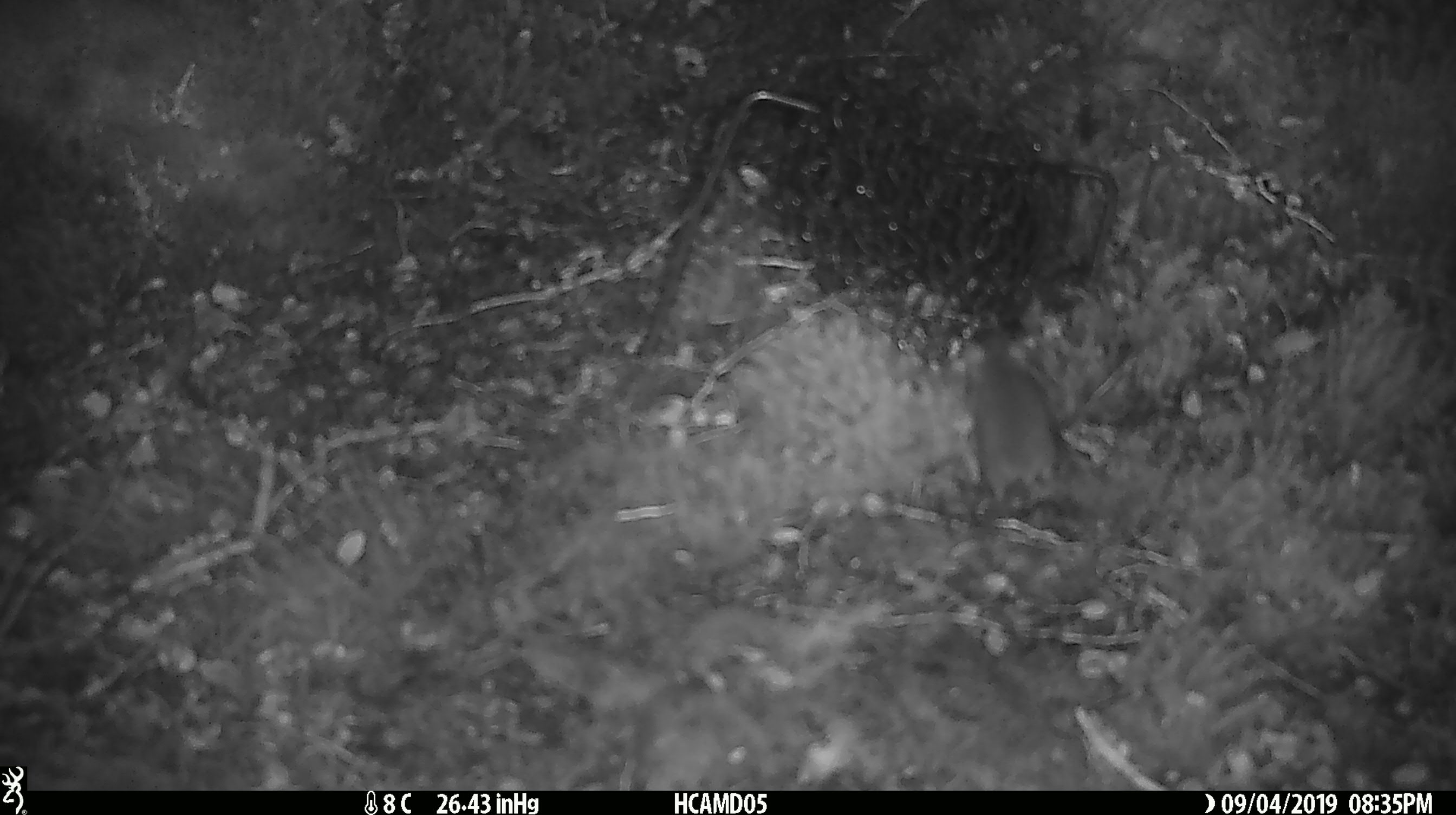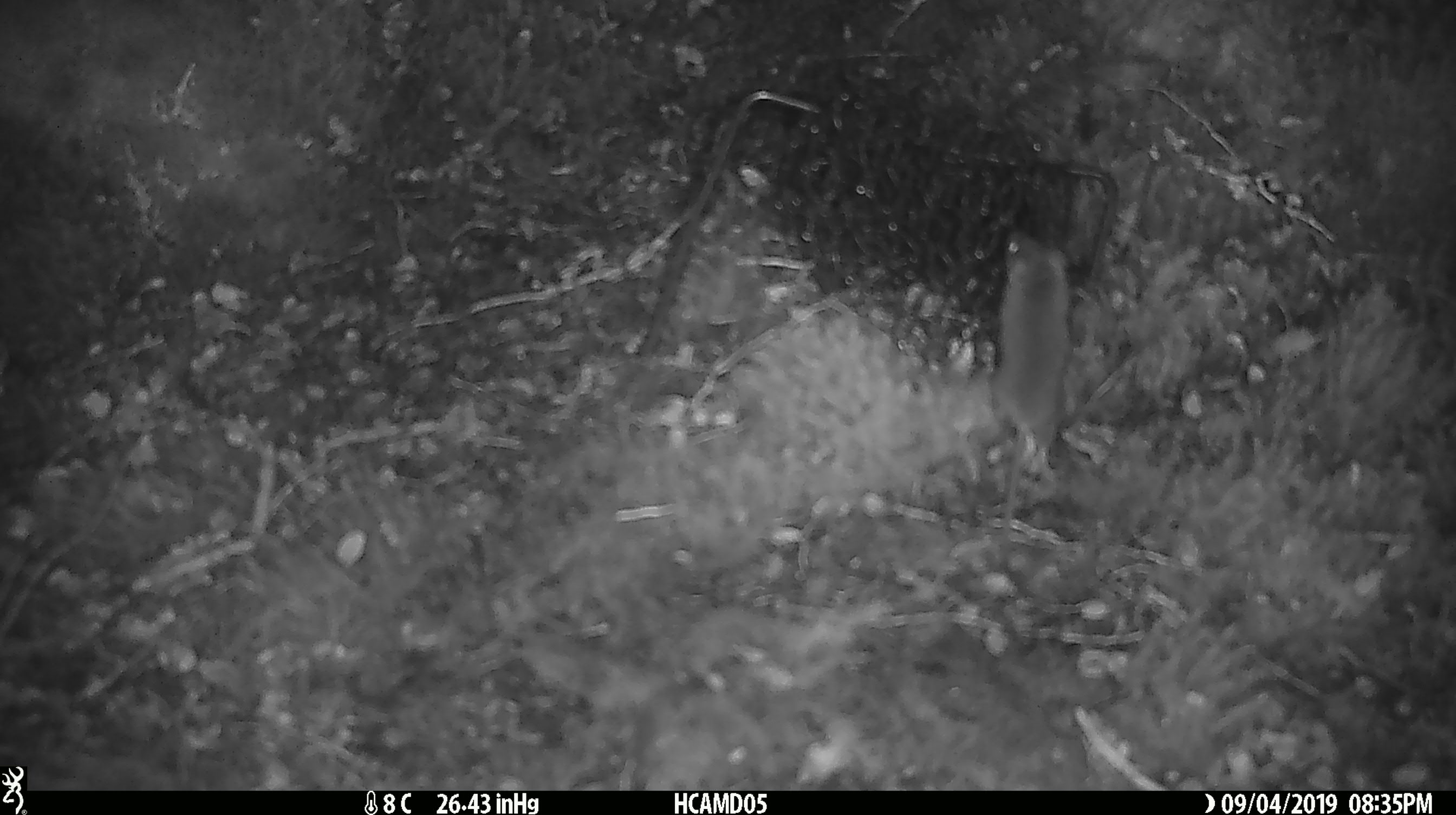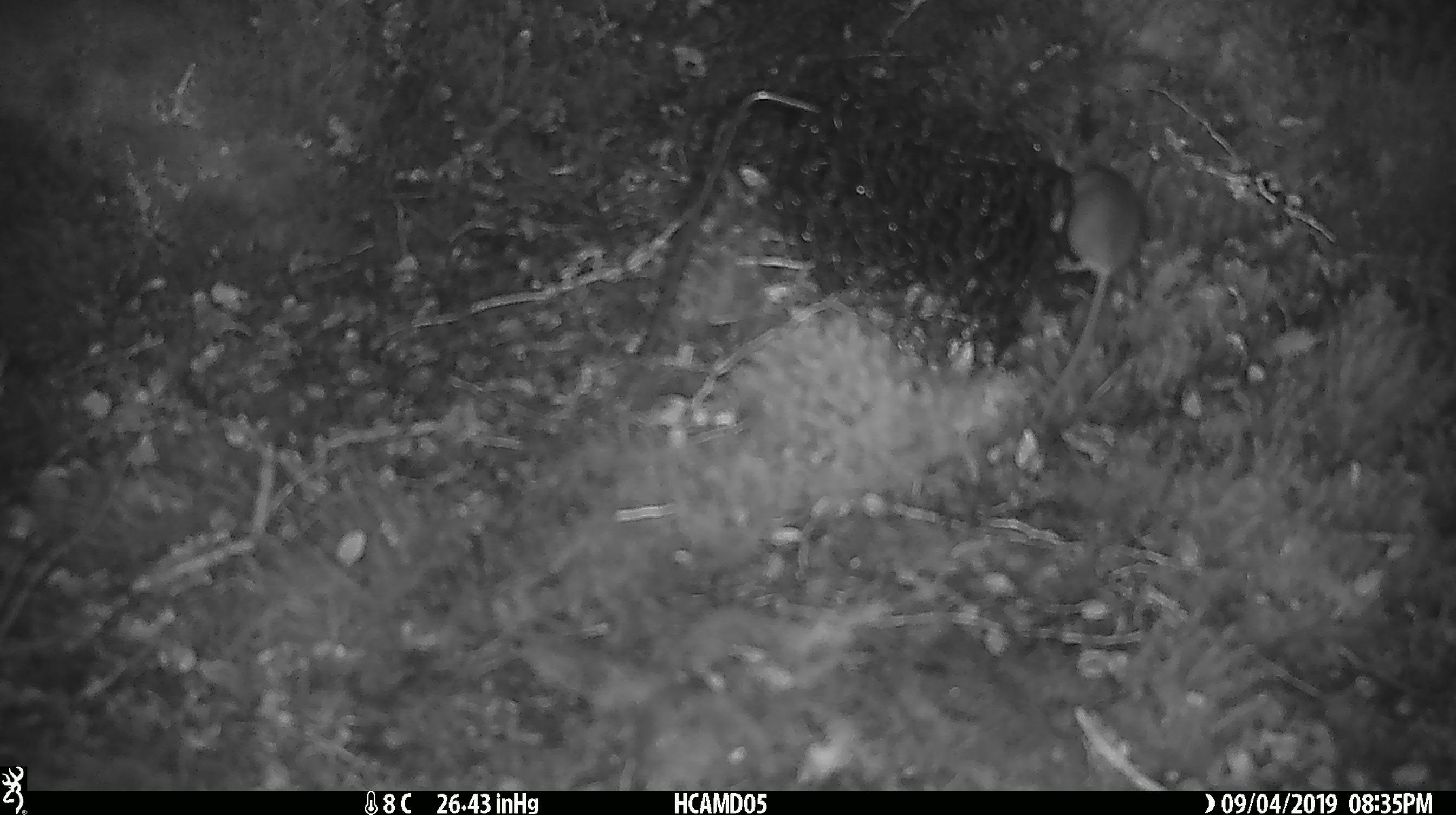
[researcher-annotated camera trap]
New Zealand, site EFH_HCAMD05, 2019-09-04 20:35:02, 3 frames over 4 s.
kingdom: Animalia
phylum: Chordata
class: Mammalia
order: Rodentia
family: Muridae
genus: Mus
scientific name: Mus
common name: mouse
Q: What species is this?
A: Mouse (Mus).